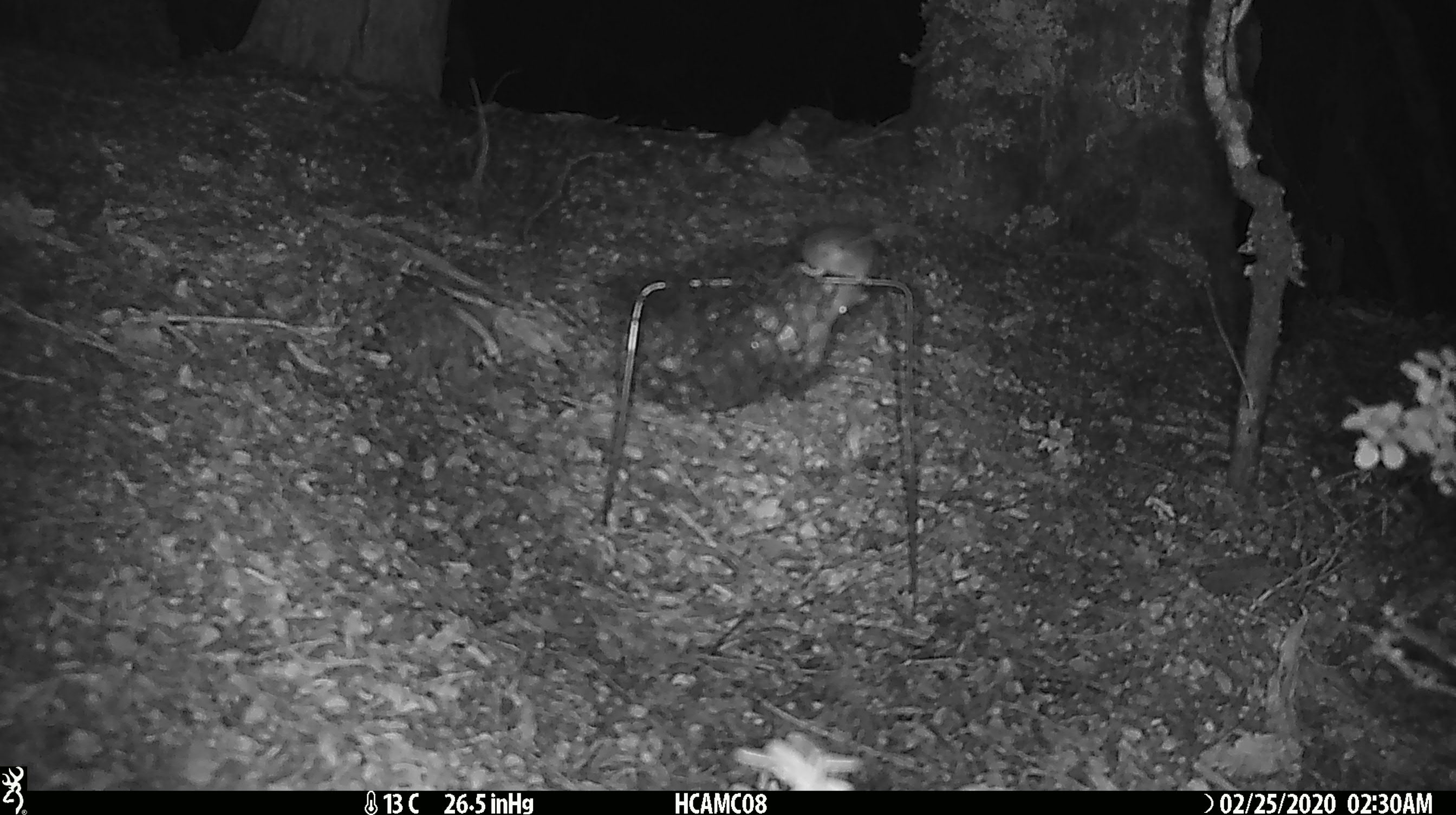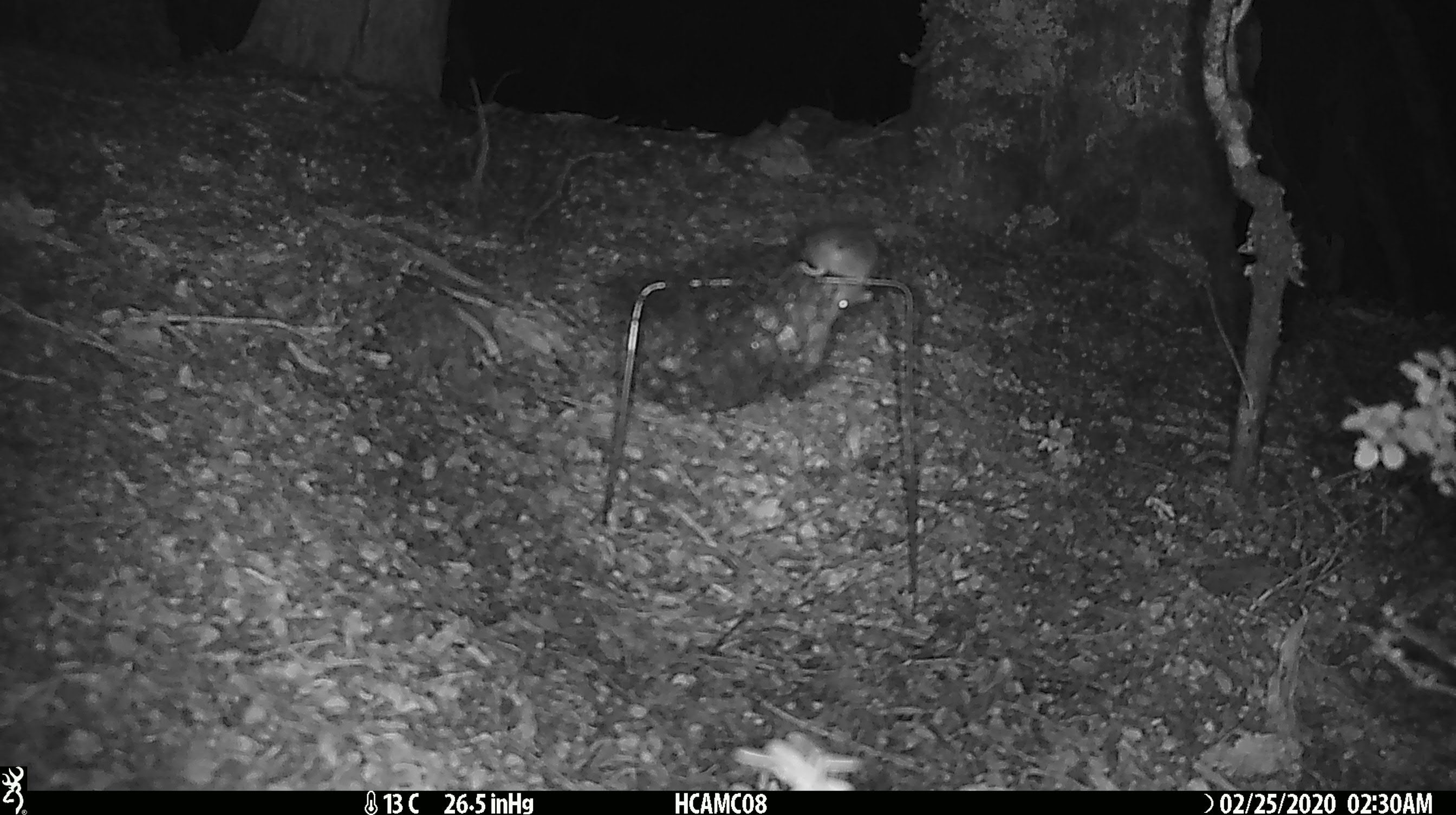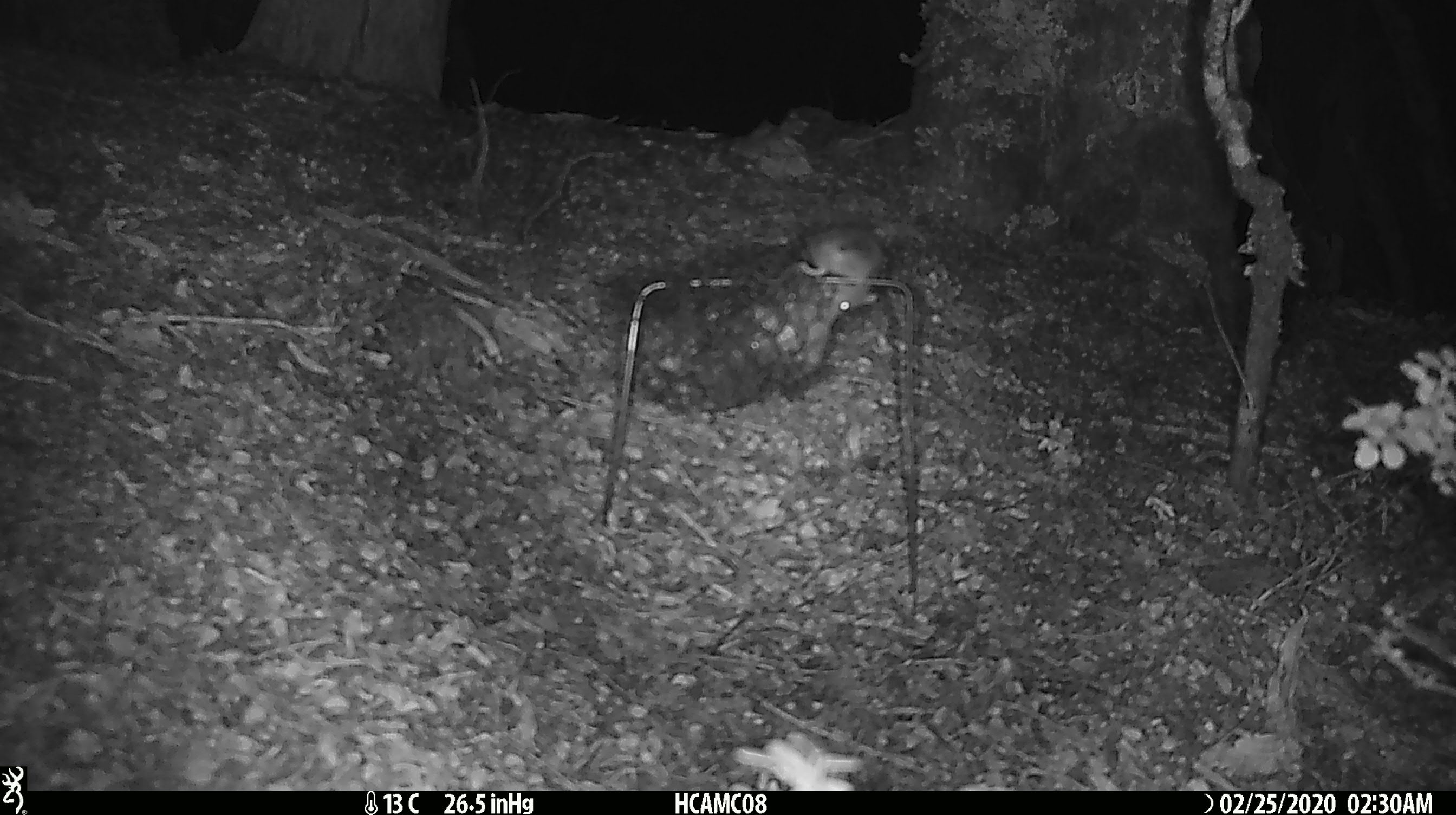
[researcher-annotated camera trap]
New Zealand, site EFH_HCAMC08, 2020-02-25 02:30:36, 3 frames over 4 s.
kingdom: Animalia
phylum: Chordata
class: Mammalia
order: Rodentia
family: Muridae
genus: Mus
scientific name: Mus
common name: mouse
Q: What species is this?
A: Mouse (Mus).